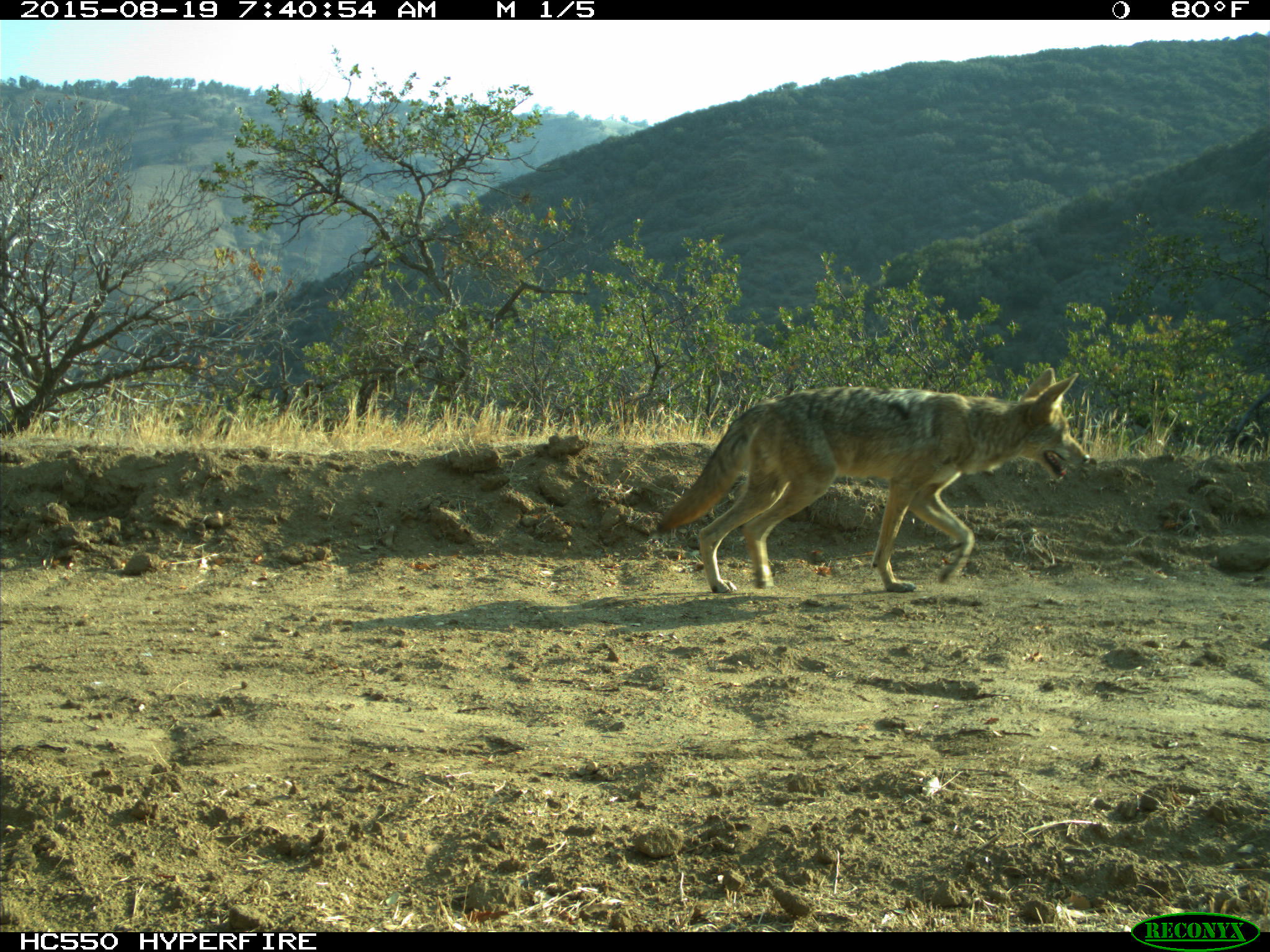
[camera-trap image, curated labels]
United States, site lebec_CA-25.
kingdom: Animalia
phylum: Chordata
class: Mammalia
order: Carnivora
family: Canidae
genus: Canis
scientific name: Canis latrans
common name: coyote